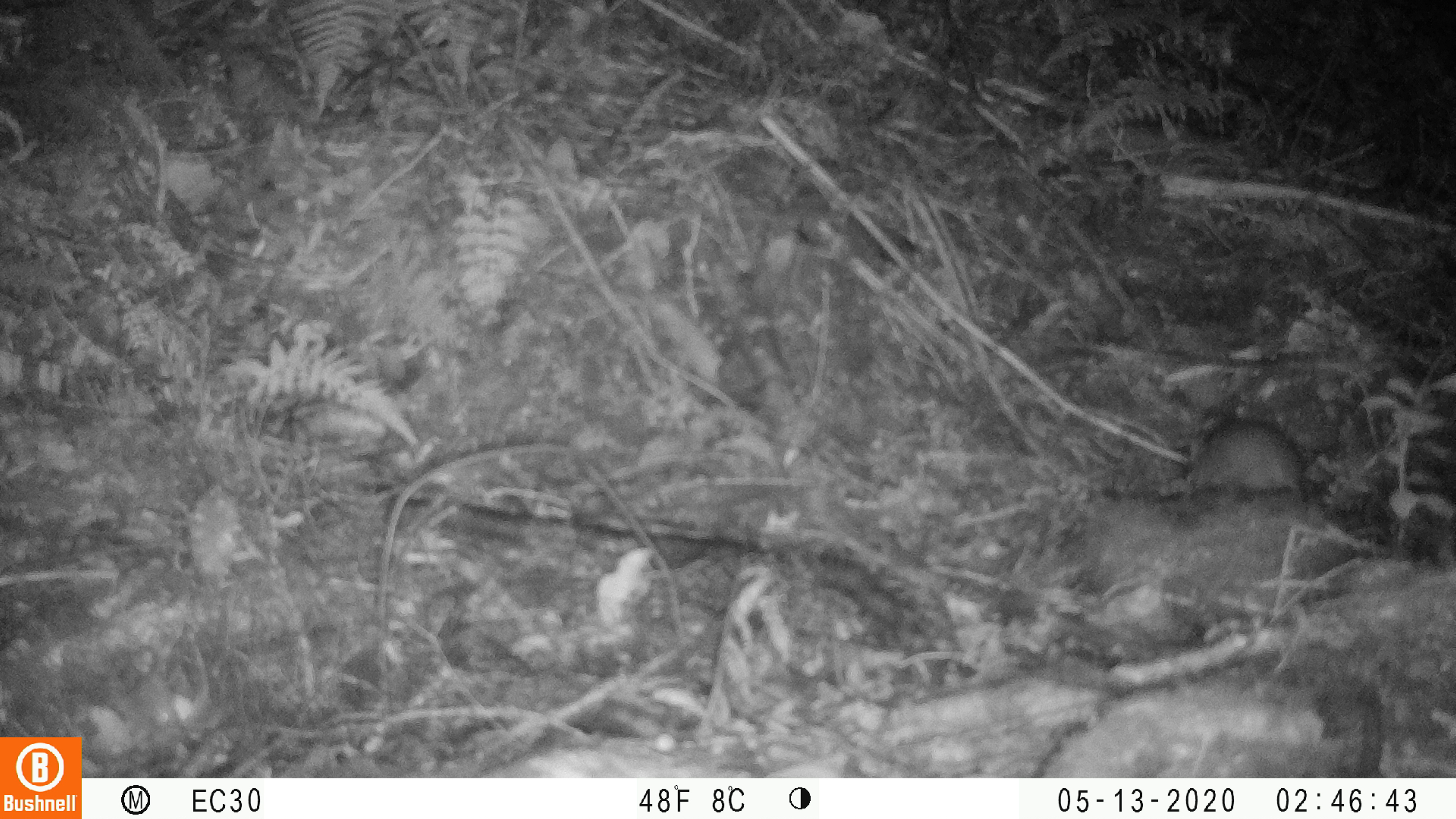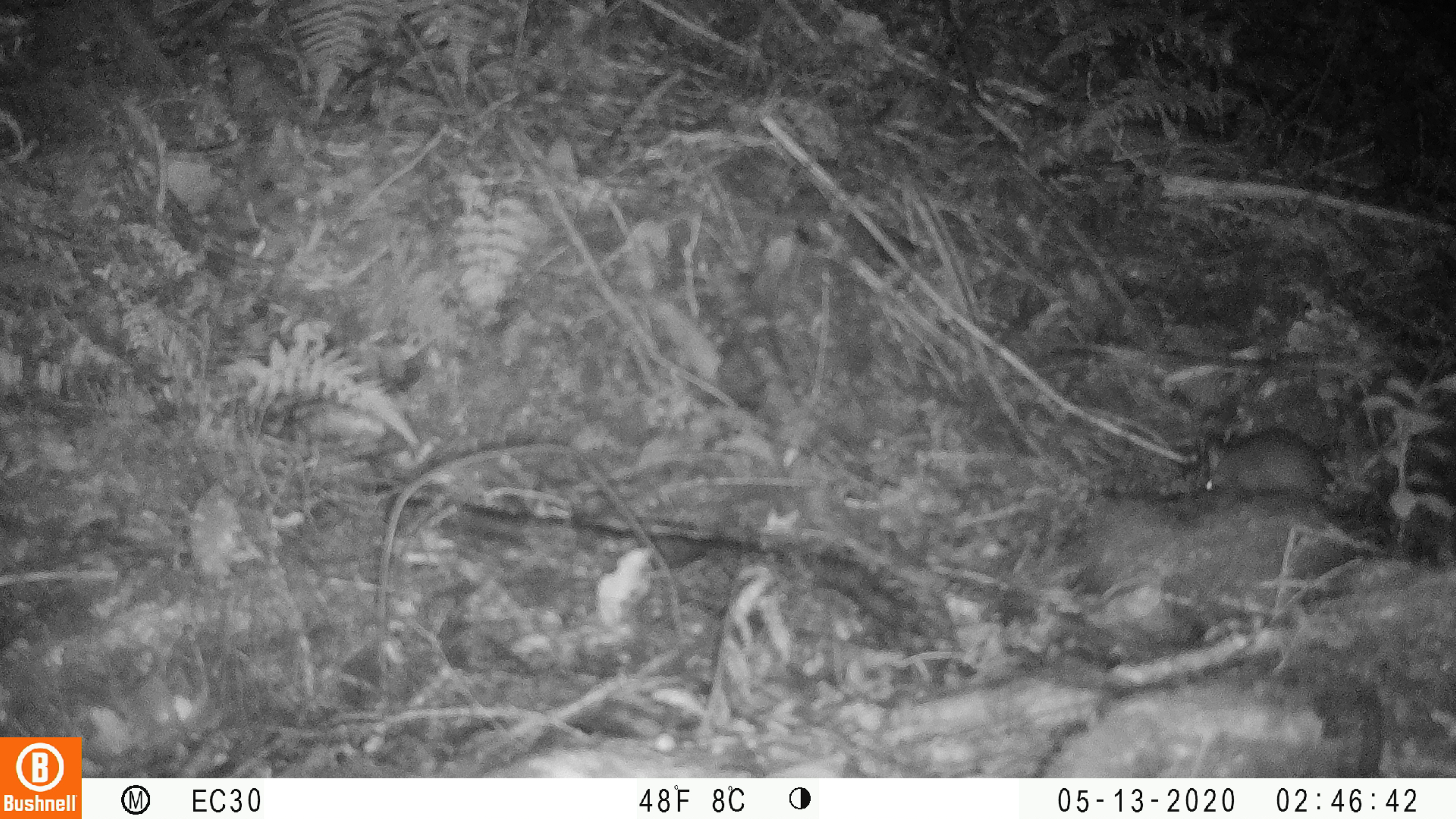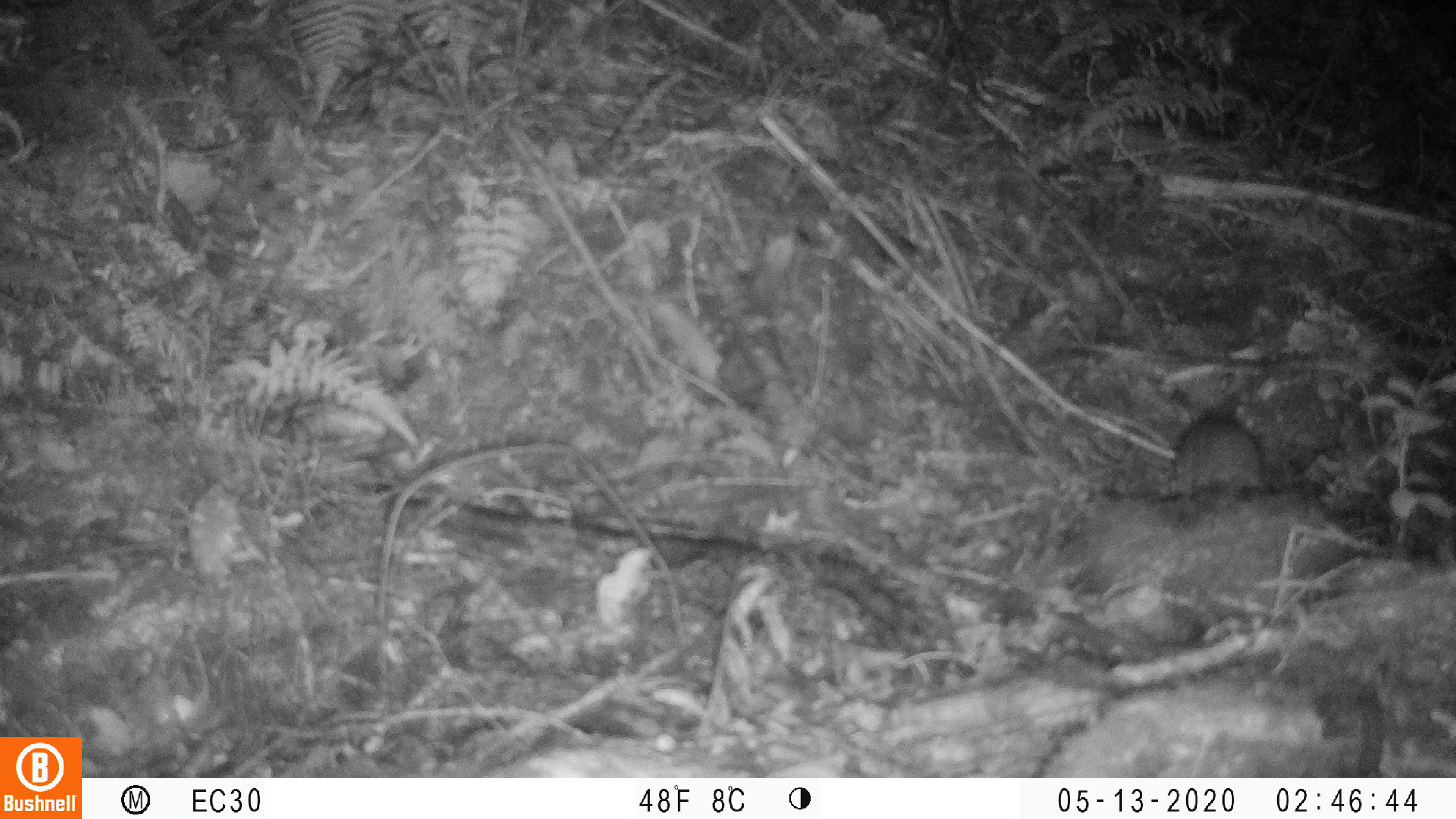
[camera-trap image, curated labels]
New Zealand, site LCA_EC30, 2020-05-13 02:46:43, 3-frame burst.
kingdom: Animalia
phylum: Chordata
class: Mammalia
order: Rodentia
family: Muridae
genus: Rattus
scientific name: Rattus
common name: rat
Rat (Rattus).